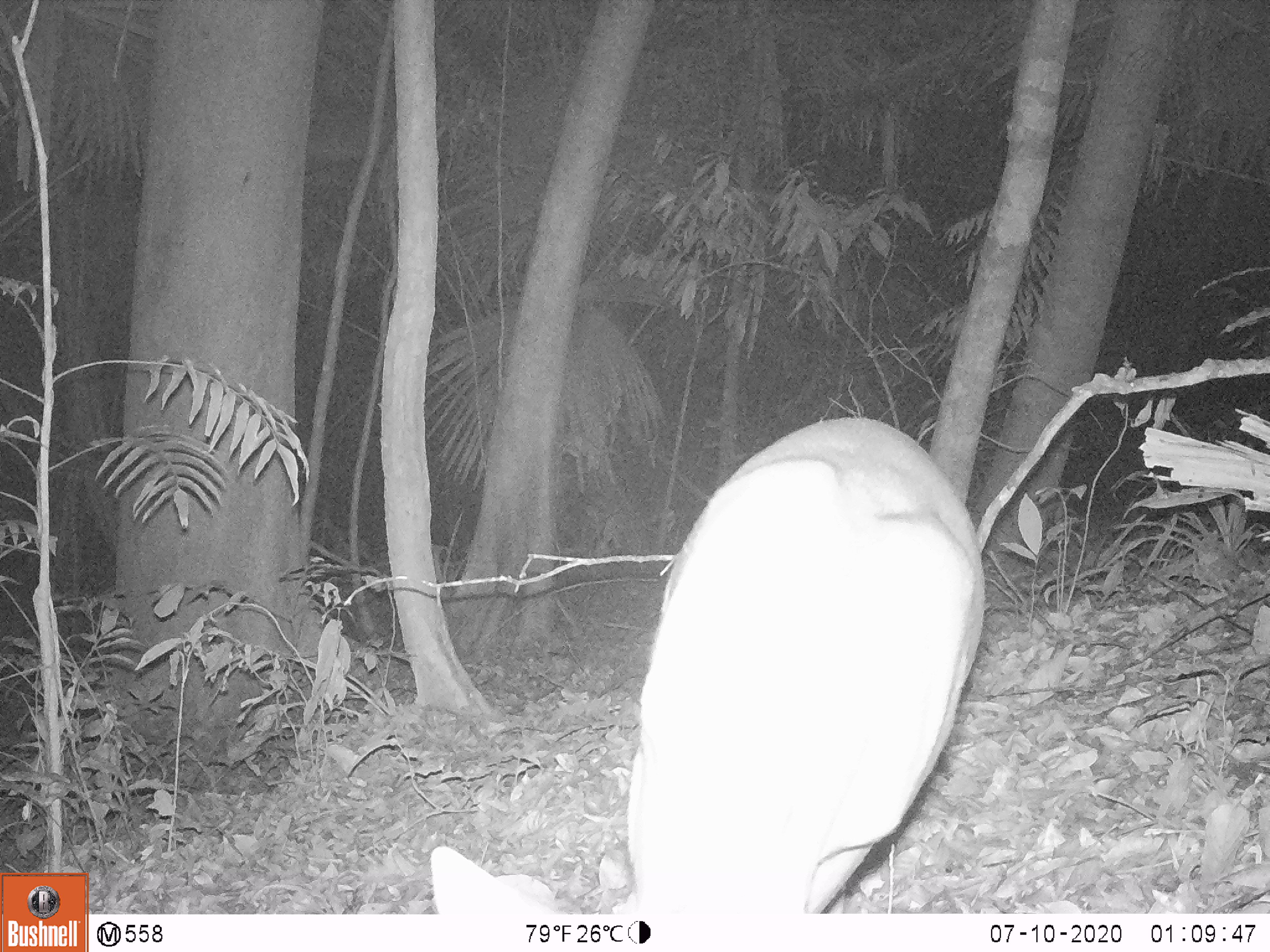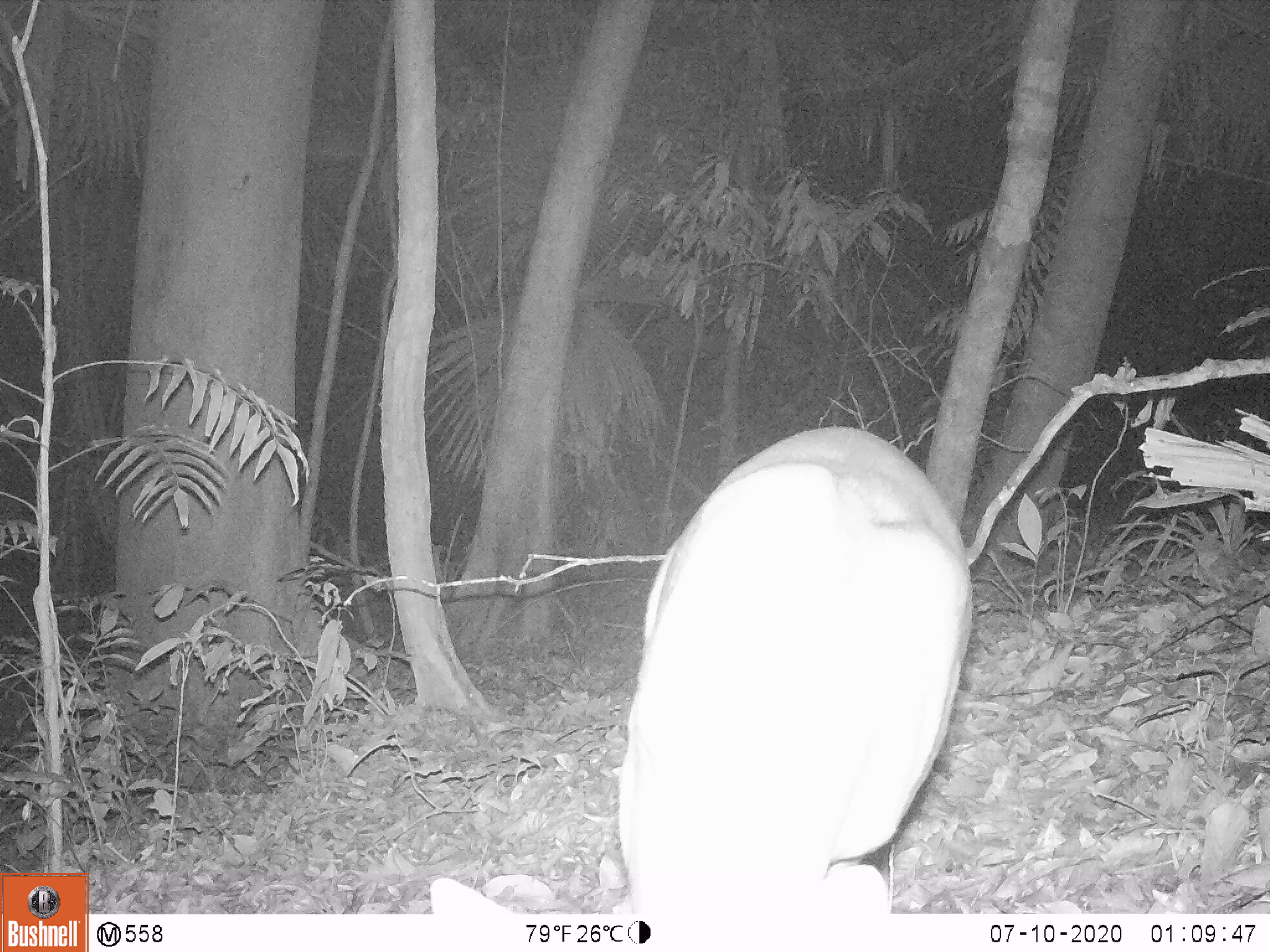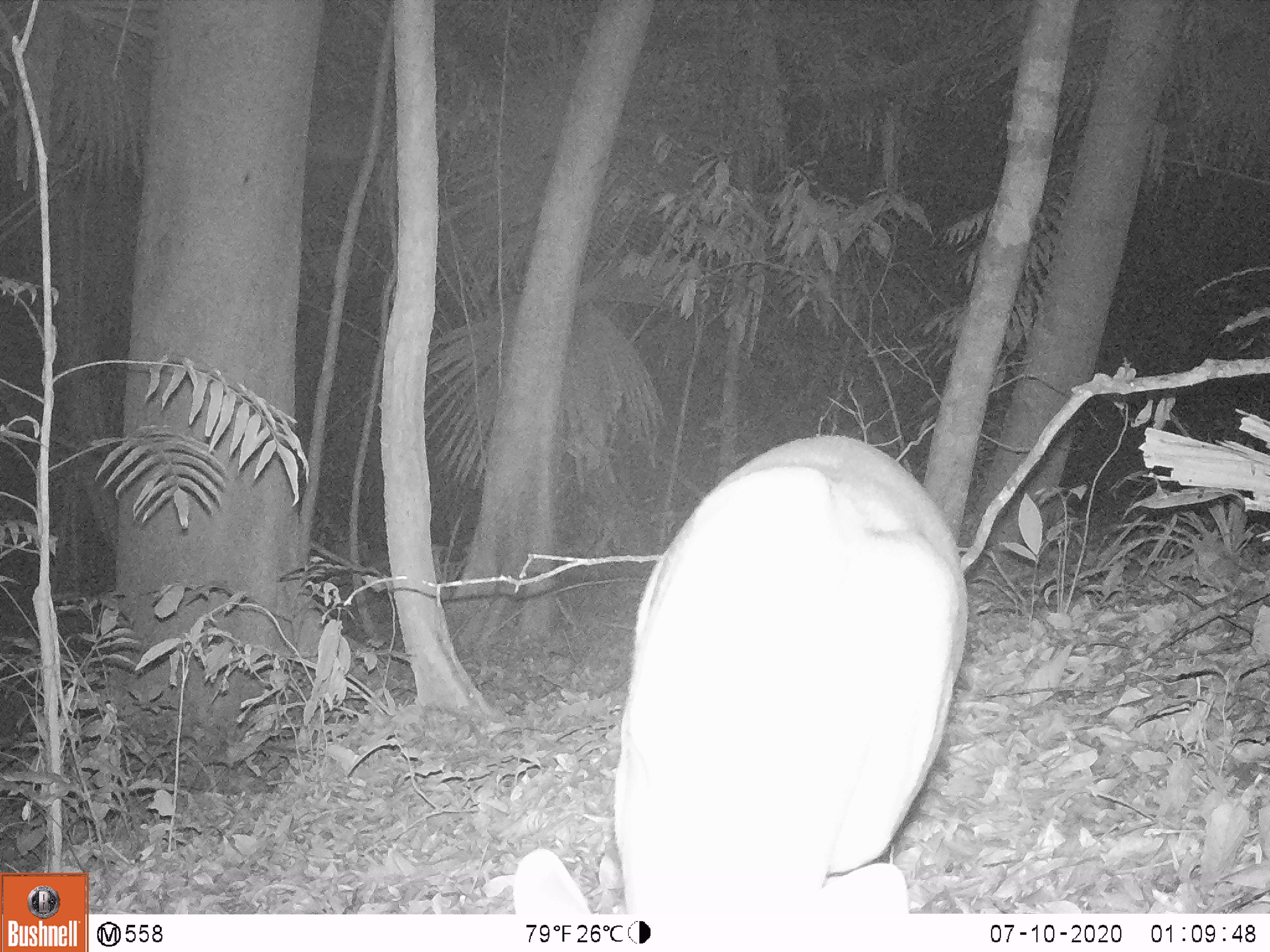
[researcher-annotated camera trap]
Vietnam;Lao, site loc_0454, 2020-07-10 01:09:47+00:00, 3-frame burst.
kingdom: Animalia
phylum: Chordata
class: Mammalia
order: Artiodactyla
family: Cervidae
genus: Muntiacus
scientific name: Muntiacus vuquangensis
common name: large-antlered muntjac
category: large antlered muntjac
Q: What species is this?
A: Large antlered muntjac (large-antlered muntjac) (Muntiacus vuquangensis).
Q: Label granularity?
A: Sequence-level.